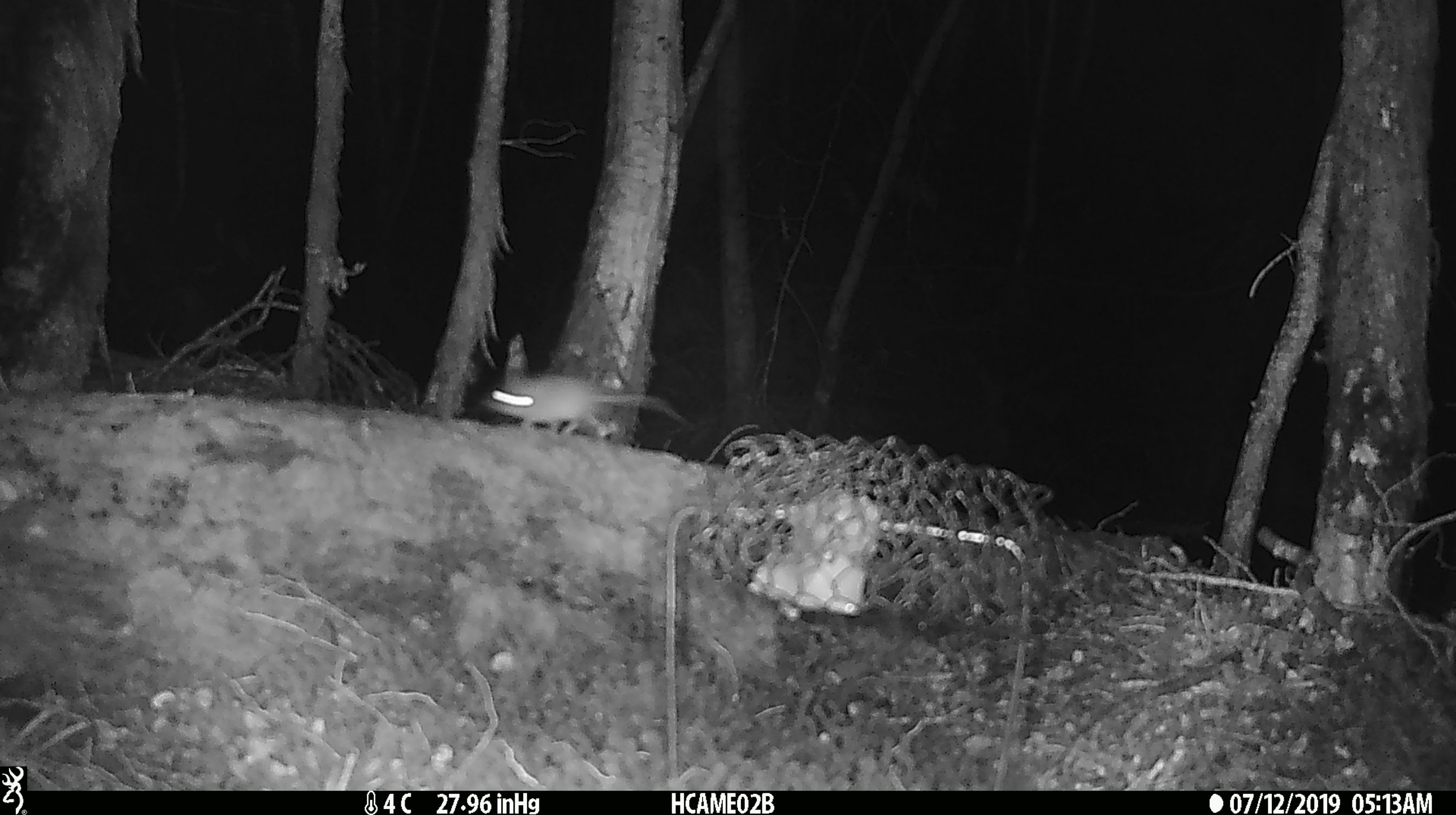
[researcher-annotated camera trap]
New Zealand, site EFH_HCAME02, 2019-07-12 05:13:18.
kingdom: Animalia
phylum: Chordata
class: Mammalia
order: Rodentia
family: Muridae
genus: Mus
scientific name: Mus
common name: mouse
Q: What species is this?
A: Mouse (Mus).